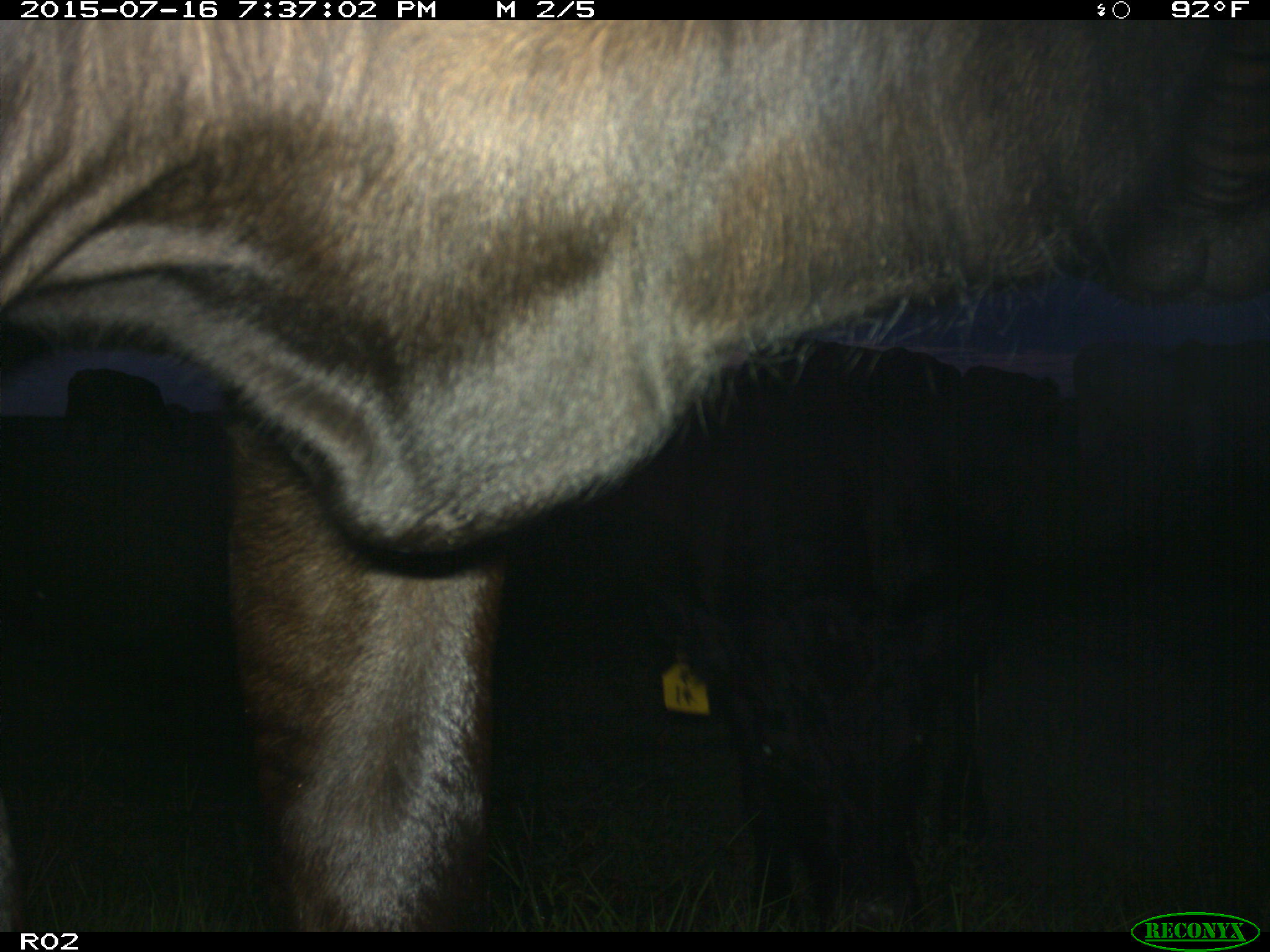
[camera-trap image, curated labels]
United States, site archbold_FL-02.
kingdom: Animalia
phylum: Chordata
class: Mammalia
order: Artiodactyla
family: Bovidae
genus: Bos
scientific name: Bos taurus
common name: domestic cow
Bos taurus (domestic cow).